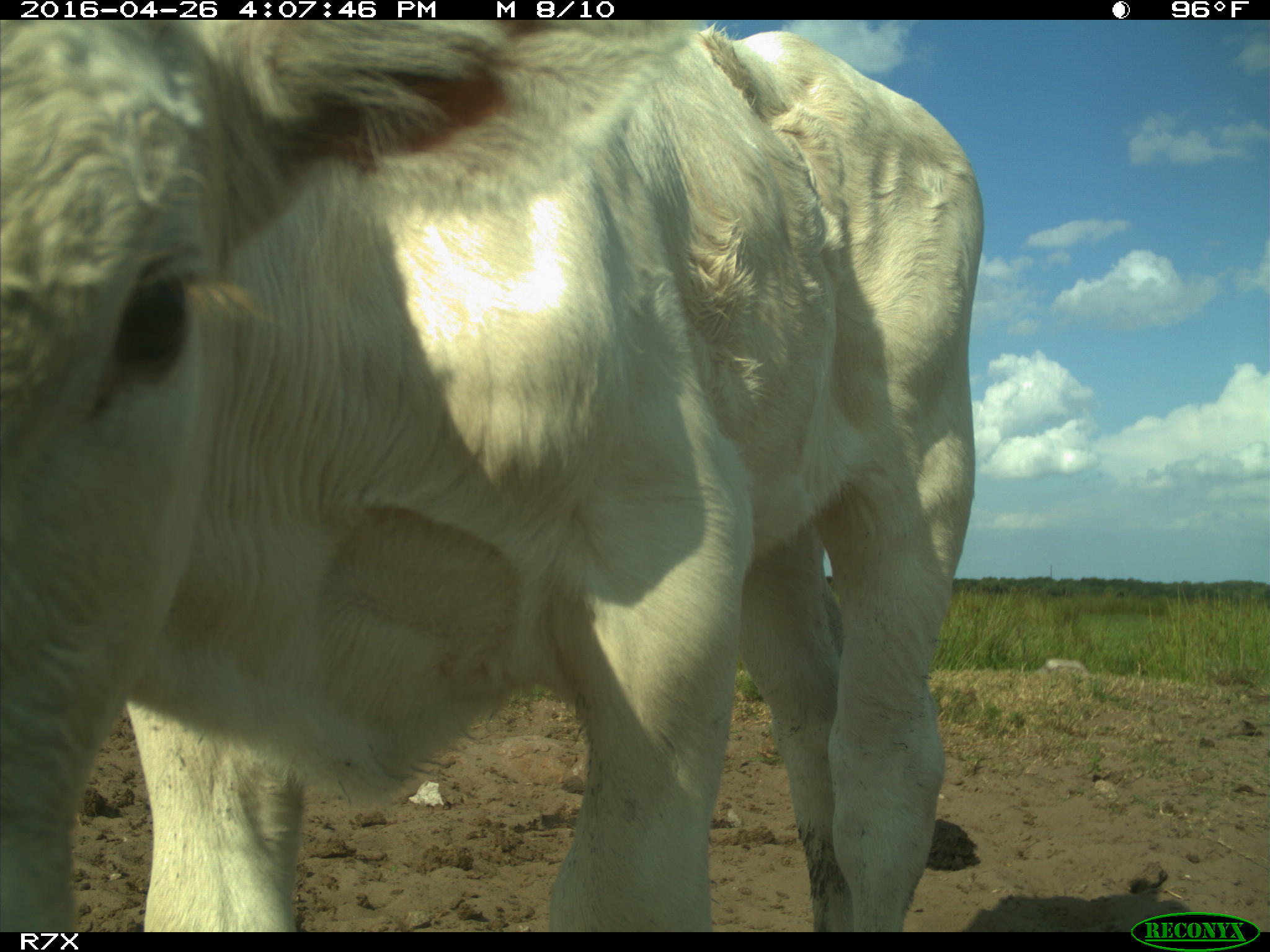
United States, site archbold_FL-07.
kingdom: Animalia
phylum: Chordata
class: Mammalia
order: Artiodactyla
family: Bovidae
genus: Bos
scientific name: Bos taurus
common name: domestic cow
Bos taurus (domestic cow).